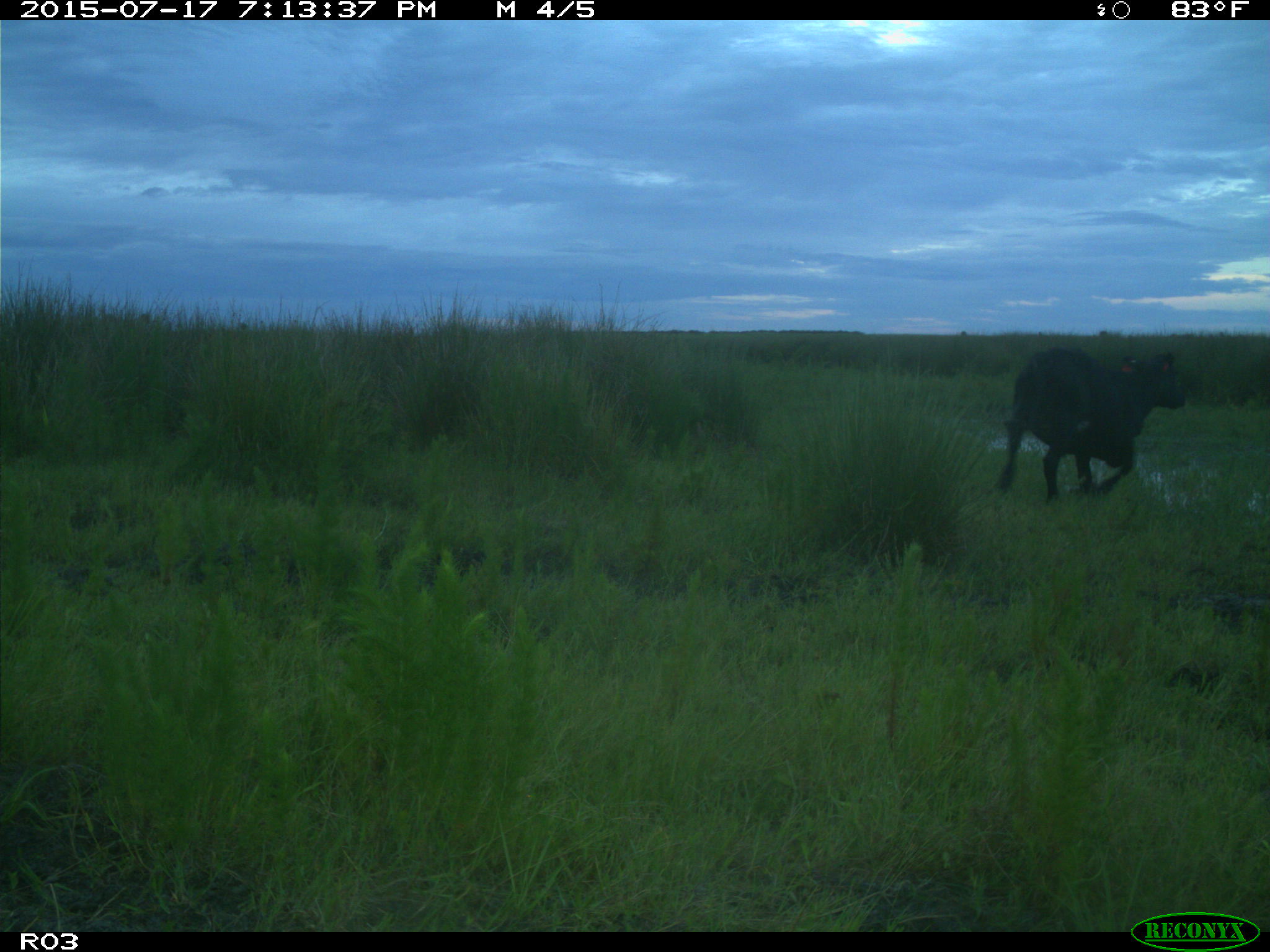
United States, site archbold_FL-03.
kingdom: Animalia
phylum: Chordata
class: Mammalia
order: Artiodactyla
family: Bovidae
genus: Bos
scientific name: Bos taurus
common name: domestic cow